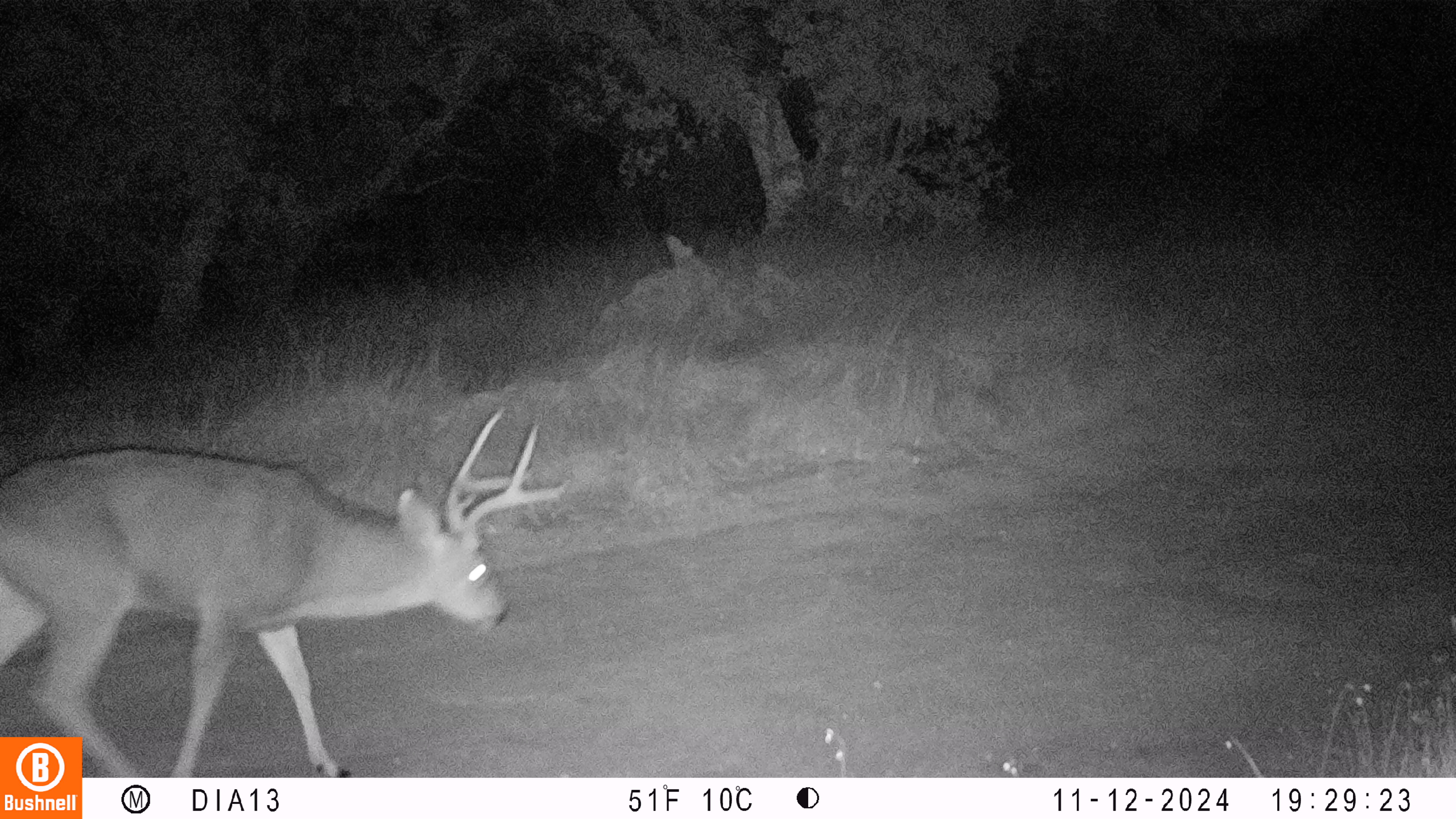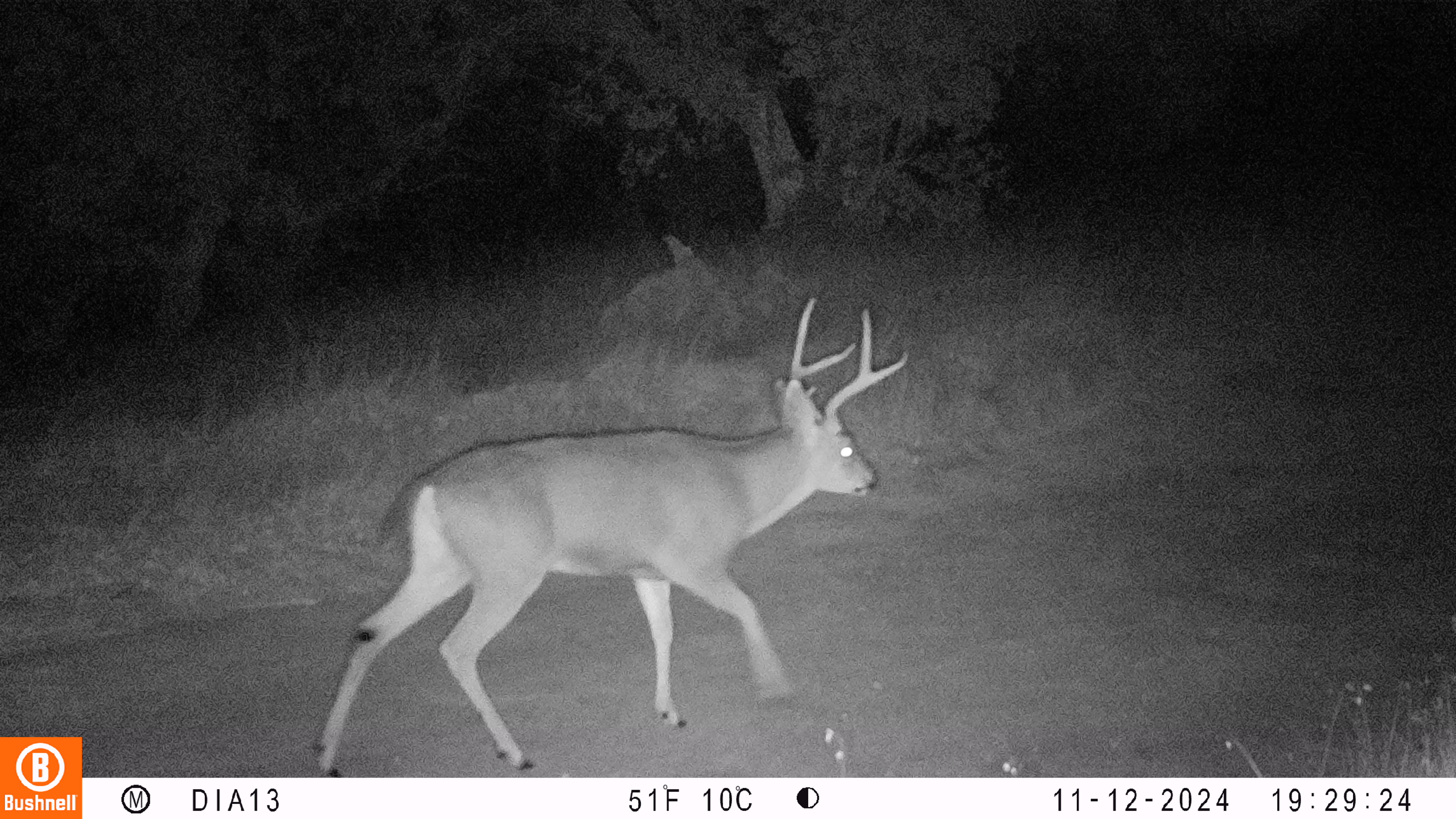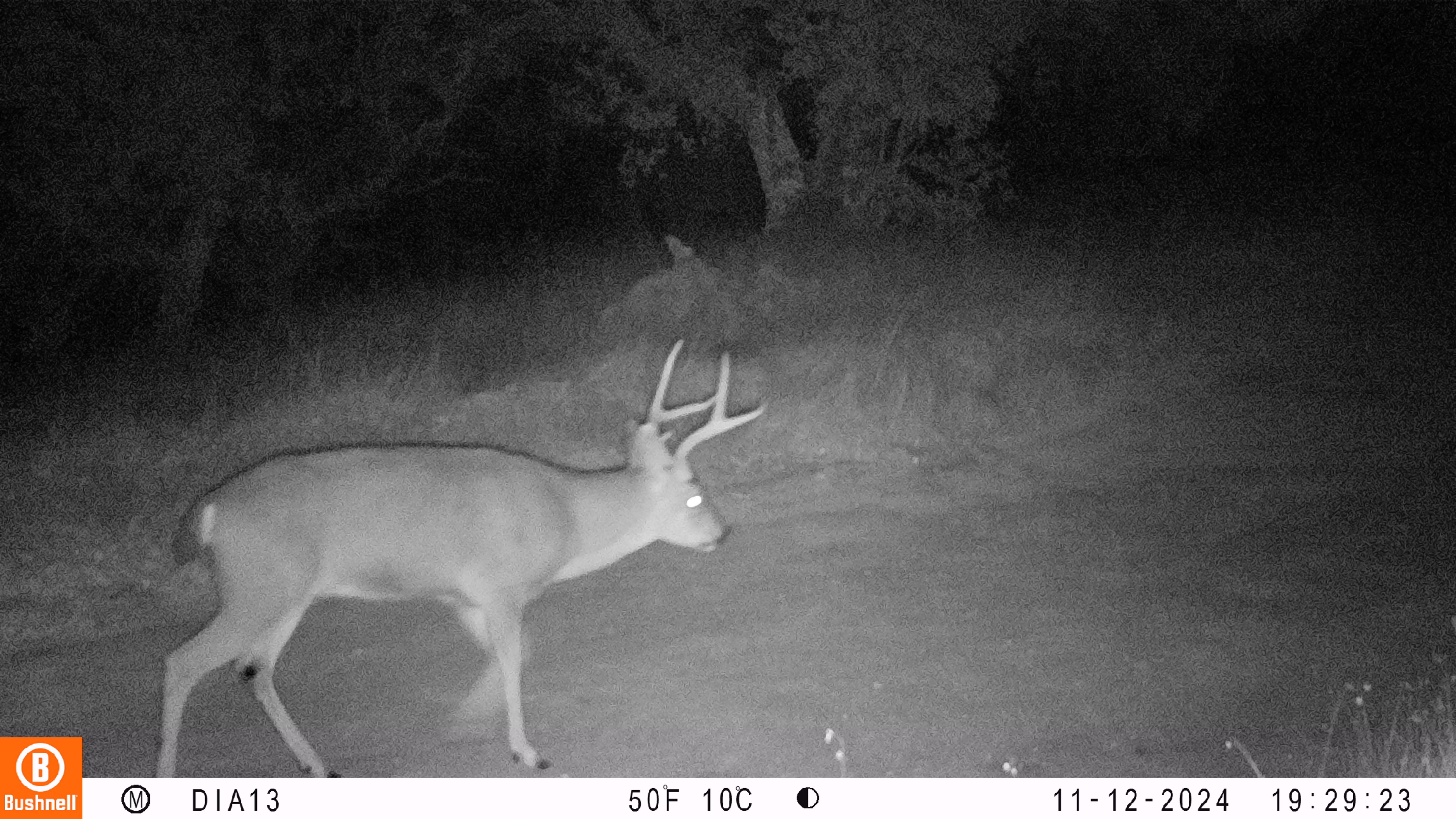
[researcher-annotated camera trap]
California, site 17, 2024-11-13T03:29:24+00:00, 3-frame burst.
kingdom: Animalia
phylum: Chordata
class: Mammalia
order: Artiodactyla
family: Cervidae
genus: Odocoileus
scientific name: Odocoileus hemionus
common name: mule deer